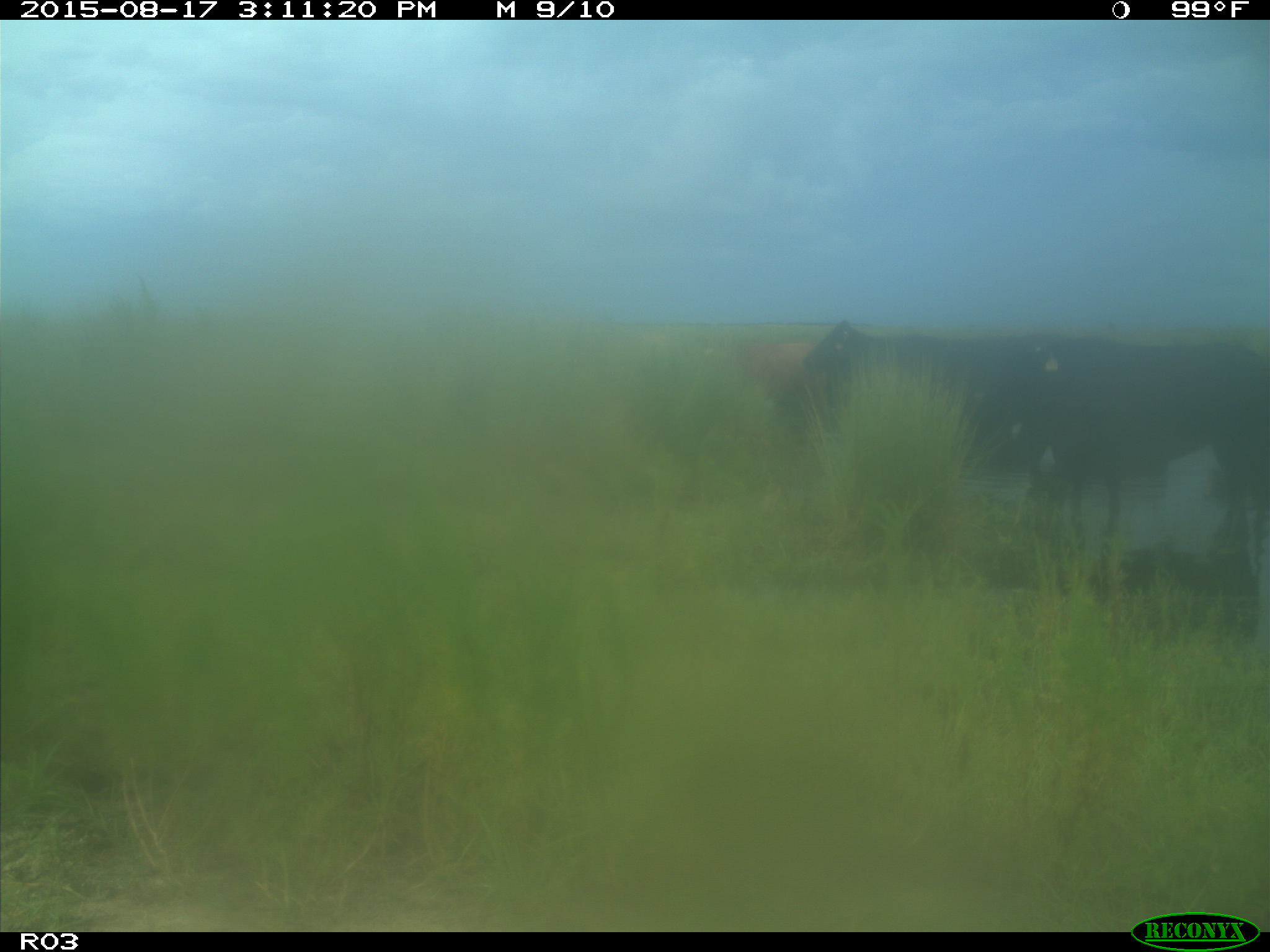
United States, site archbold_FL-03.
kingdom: Animalia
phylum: Chordata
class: Mammalia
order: Artiodactyla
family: Bovidae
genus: Bos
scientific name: Bos taurus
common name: domestic cow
Bos taurus (domestic cow).